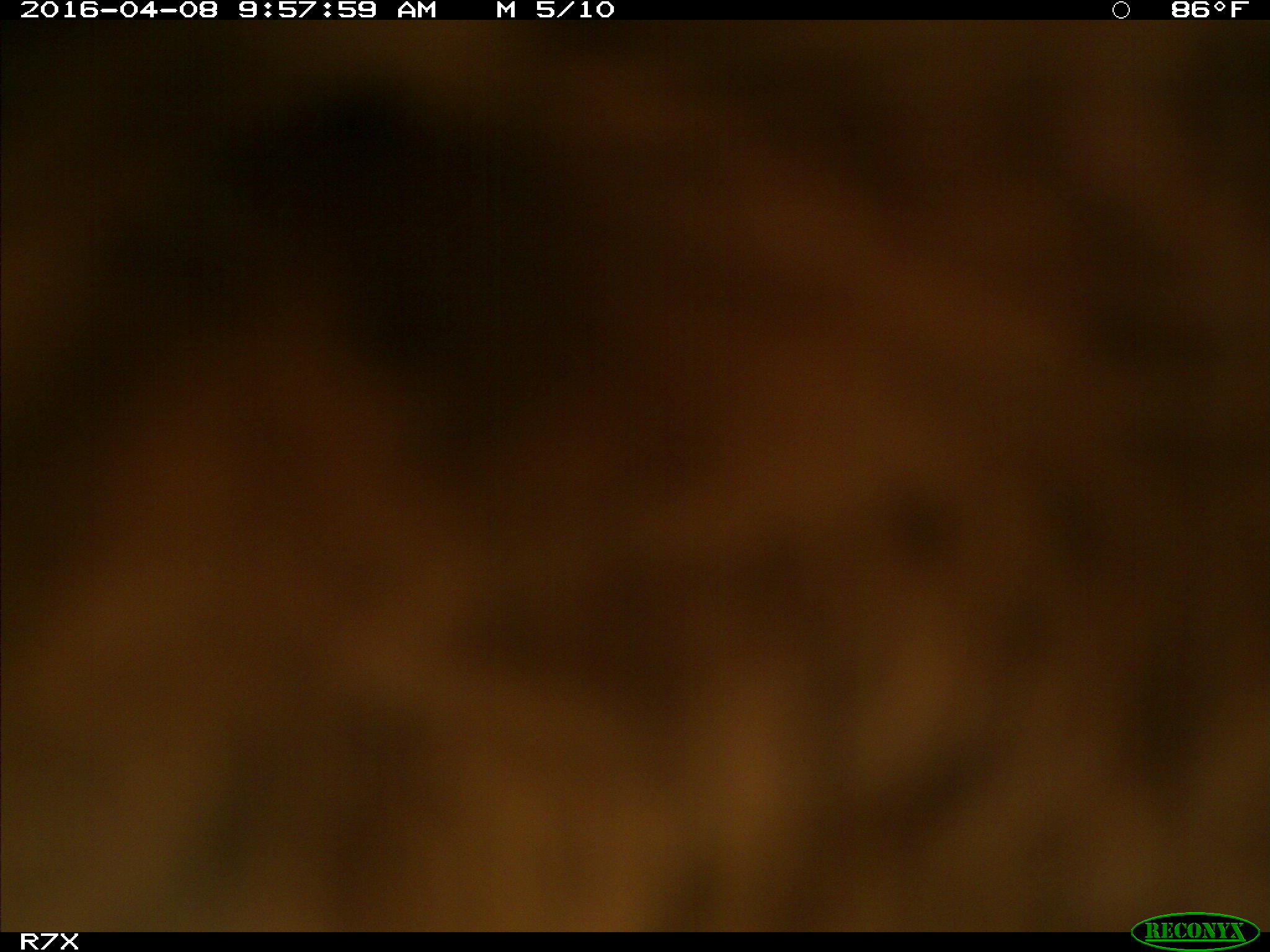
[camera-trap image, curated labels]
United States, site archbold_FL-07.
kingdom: Animalia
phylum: Chordata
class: Mammalia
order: Artiodactyla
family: Bovidae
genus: Bos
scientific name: Bos taurus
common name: domestic cow